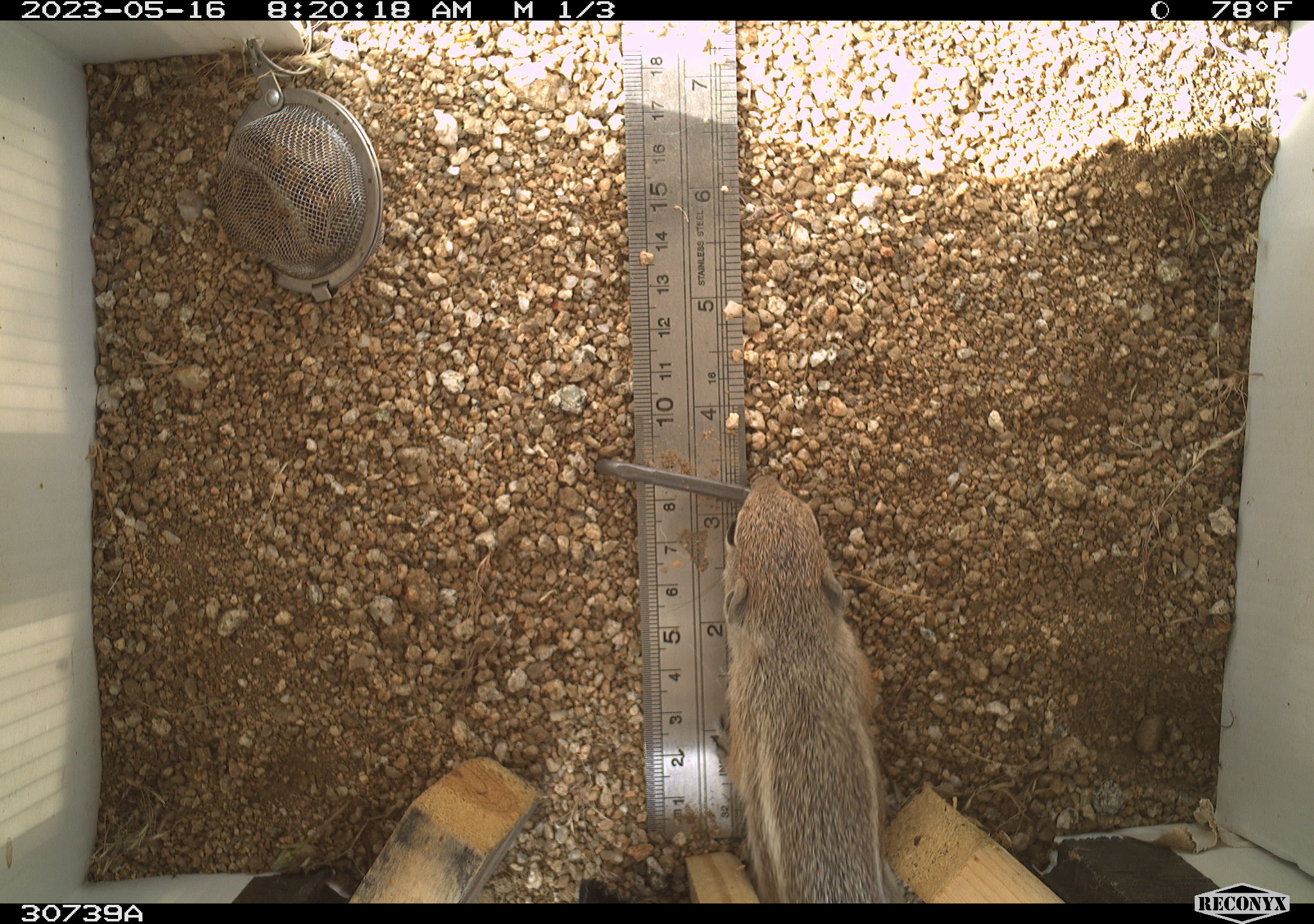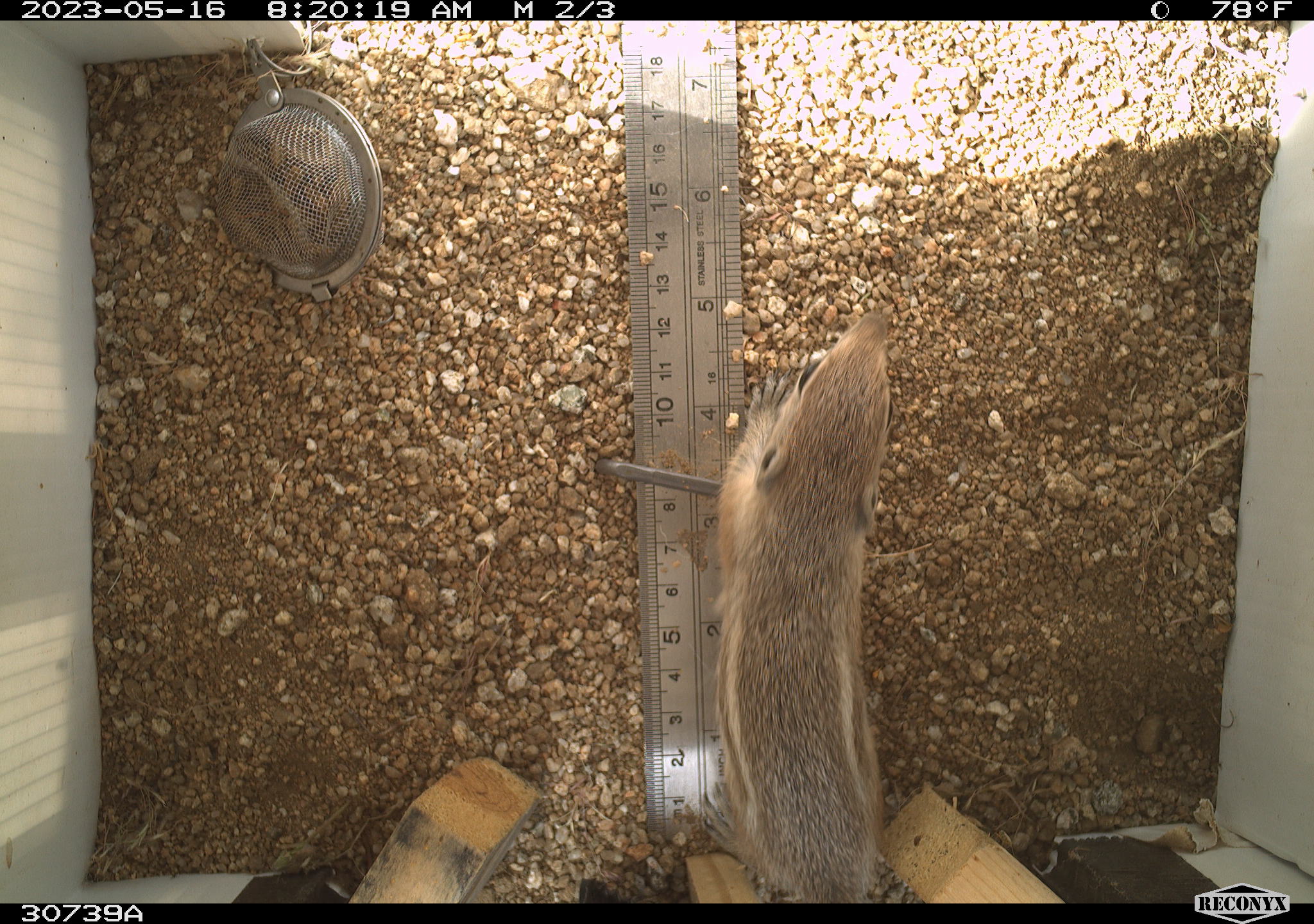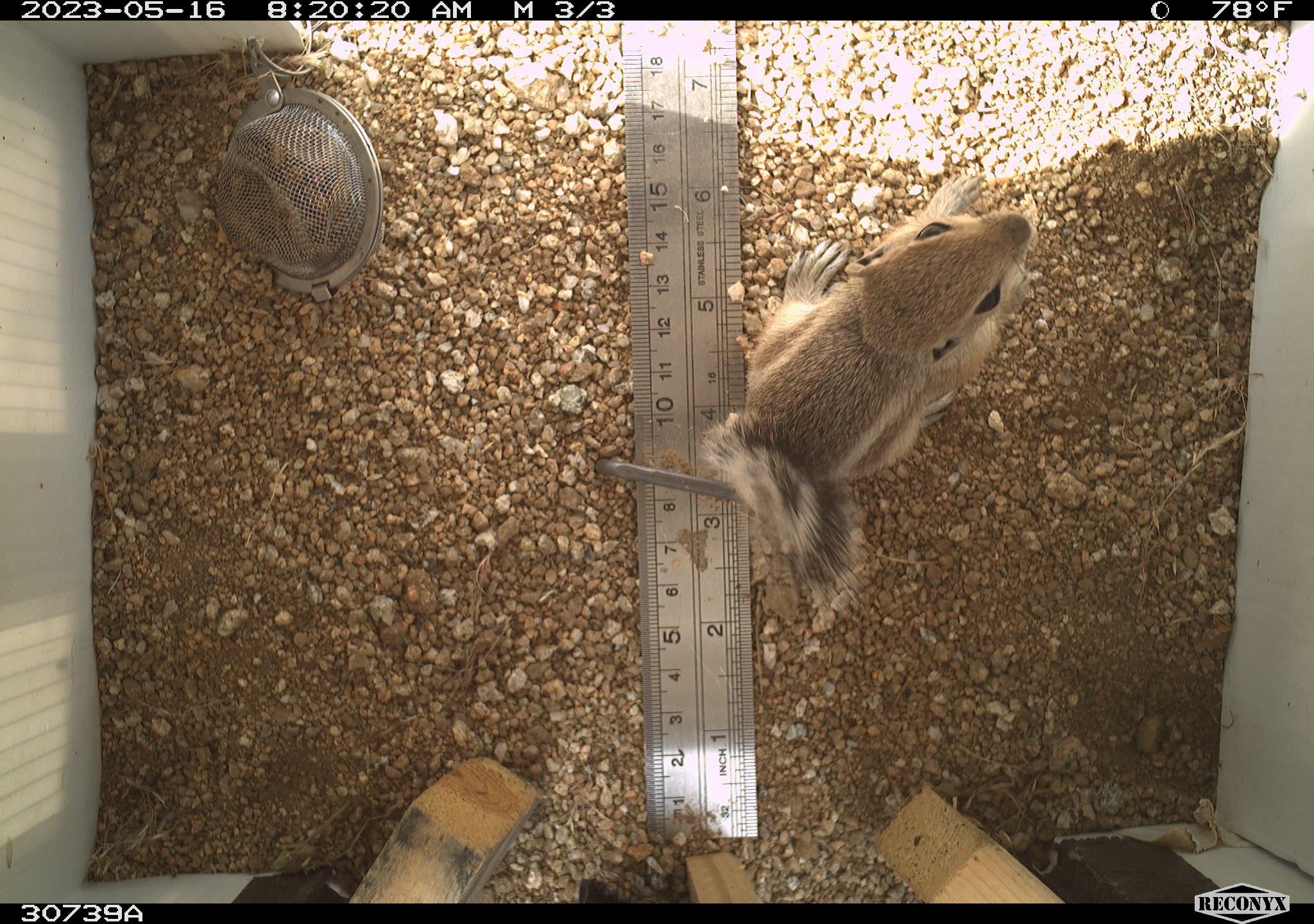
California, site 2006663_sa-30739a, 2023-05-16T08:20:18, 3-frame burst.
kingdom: Animalia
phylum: Chordata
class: Mammalia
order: Rodentia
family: Sciuridae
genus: Ammospermophilus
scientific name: Ammospermophilus leucurus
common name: white-tailed antelope squirrel